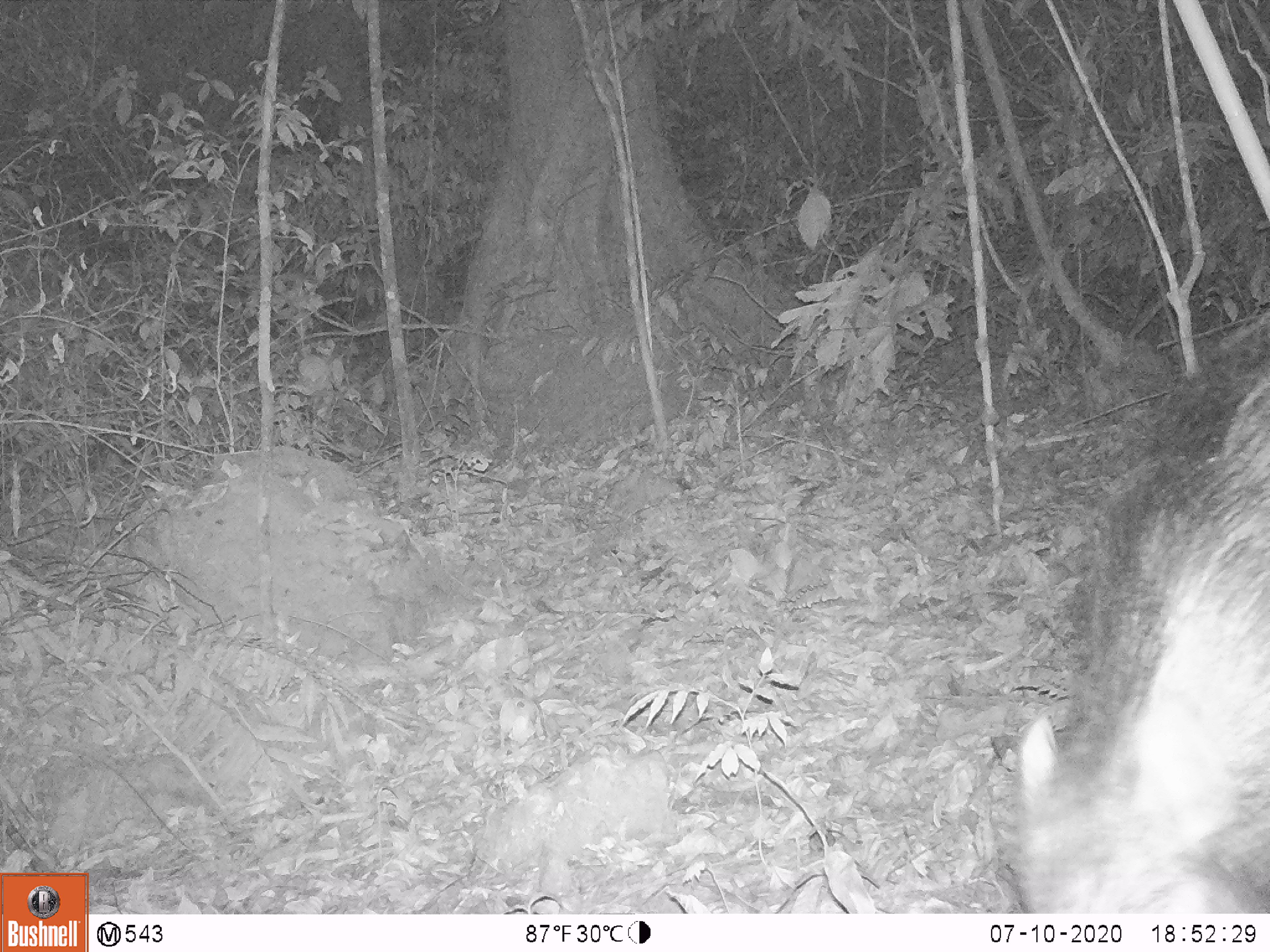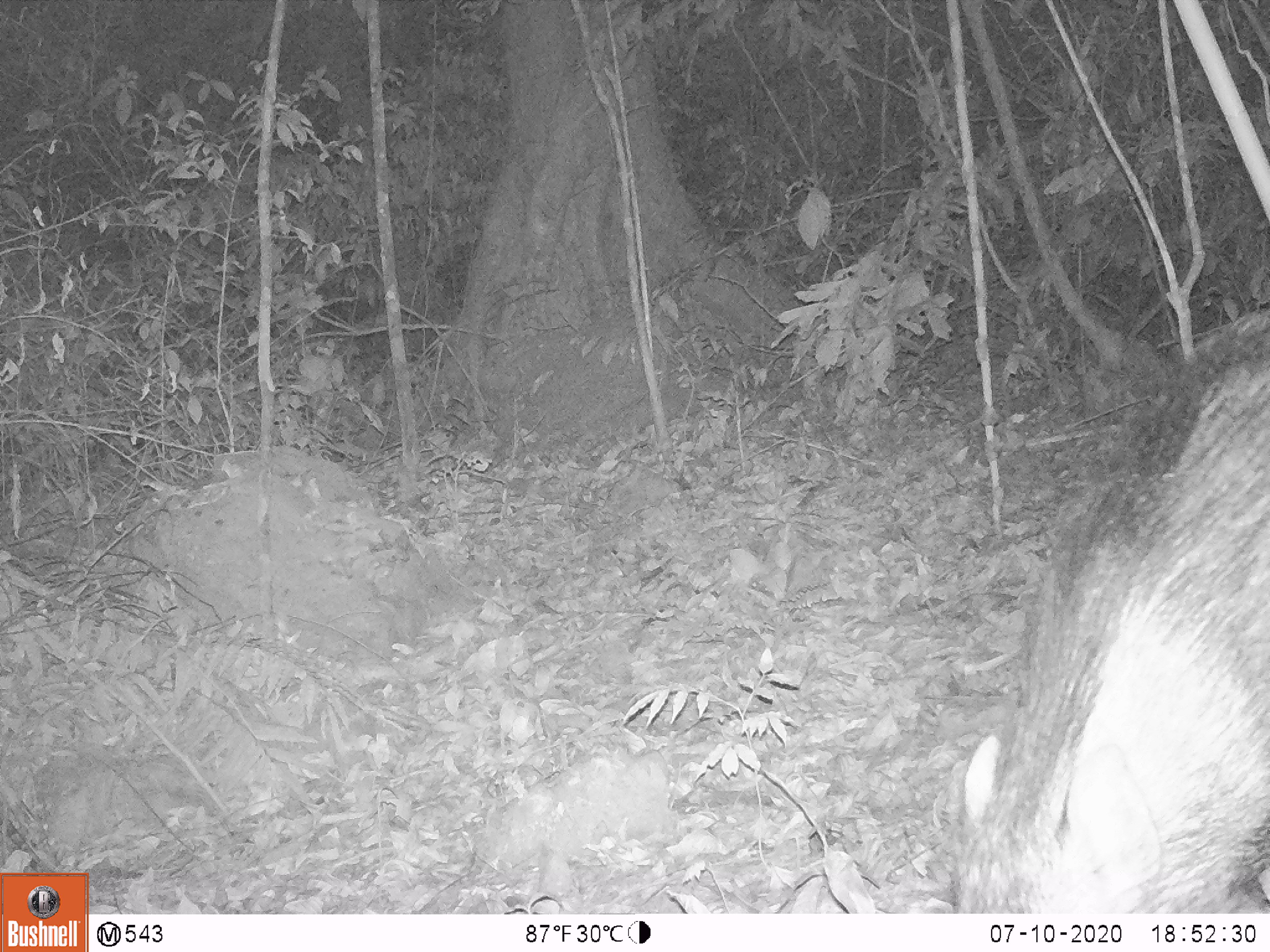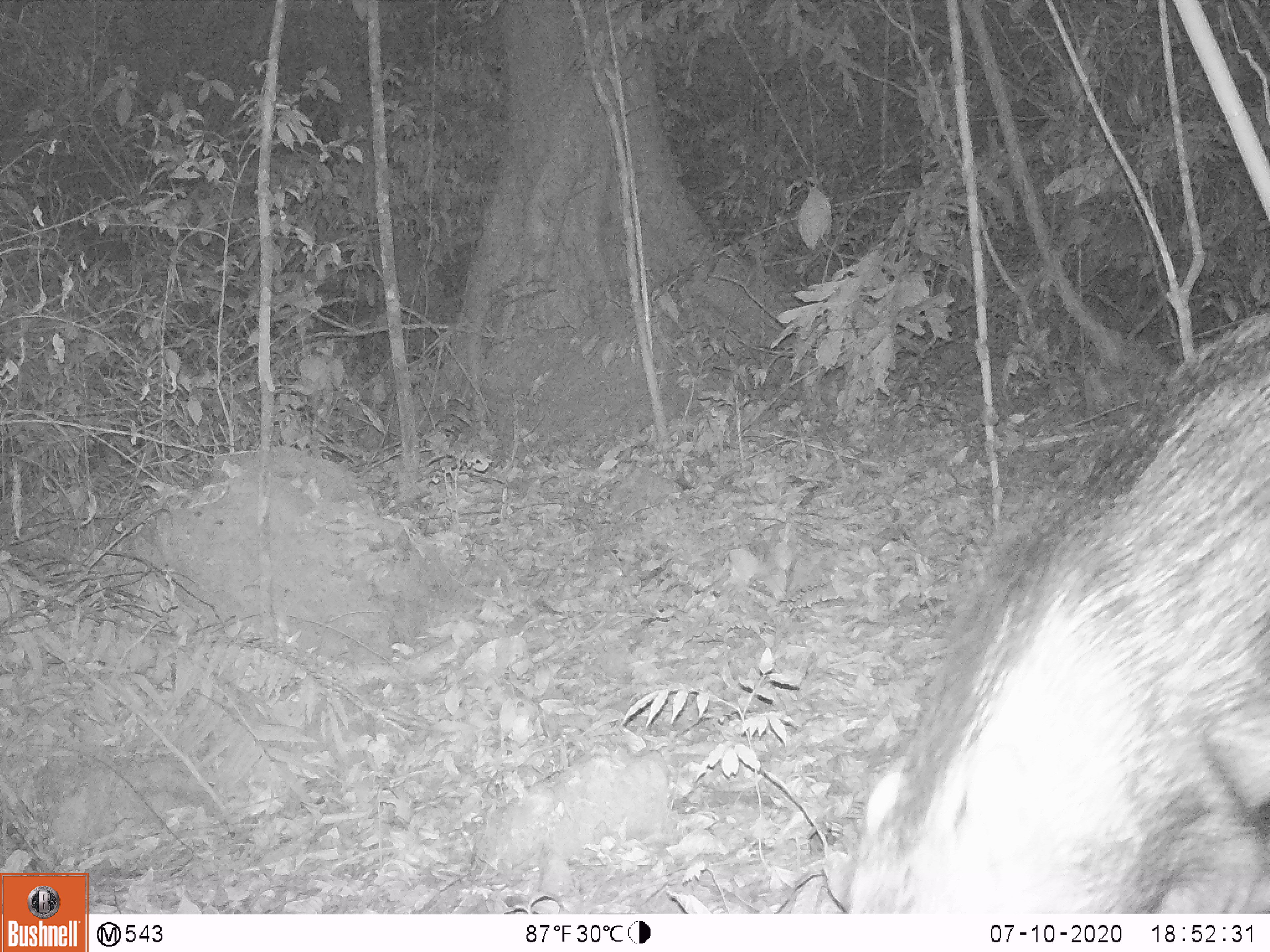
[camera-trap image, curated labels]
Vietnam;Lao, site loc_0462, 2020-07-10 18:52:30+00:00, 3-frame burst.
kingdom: Animalia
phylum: Chordata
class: Mammalia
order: Artiodactyla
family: Suidae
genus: Sus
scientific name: Sus scrofa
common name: eurasian wild pig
Eurasian wild pig (Sus scrofa). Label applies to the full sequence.